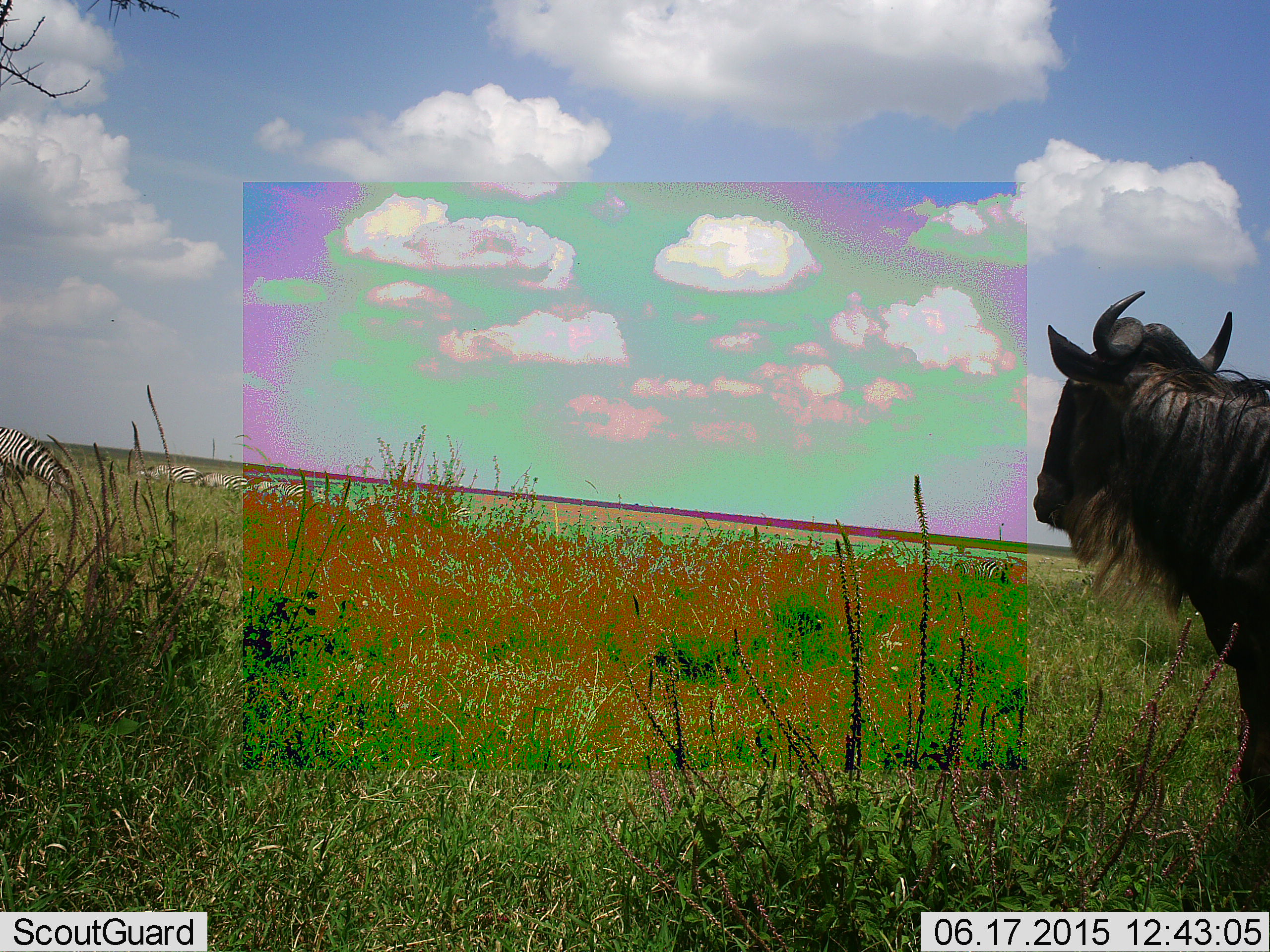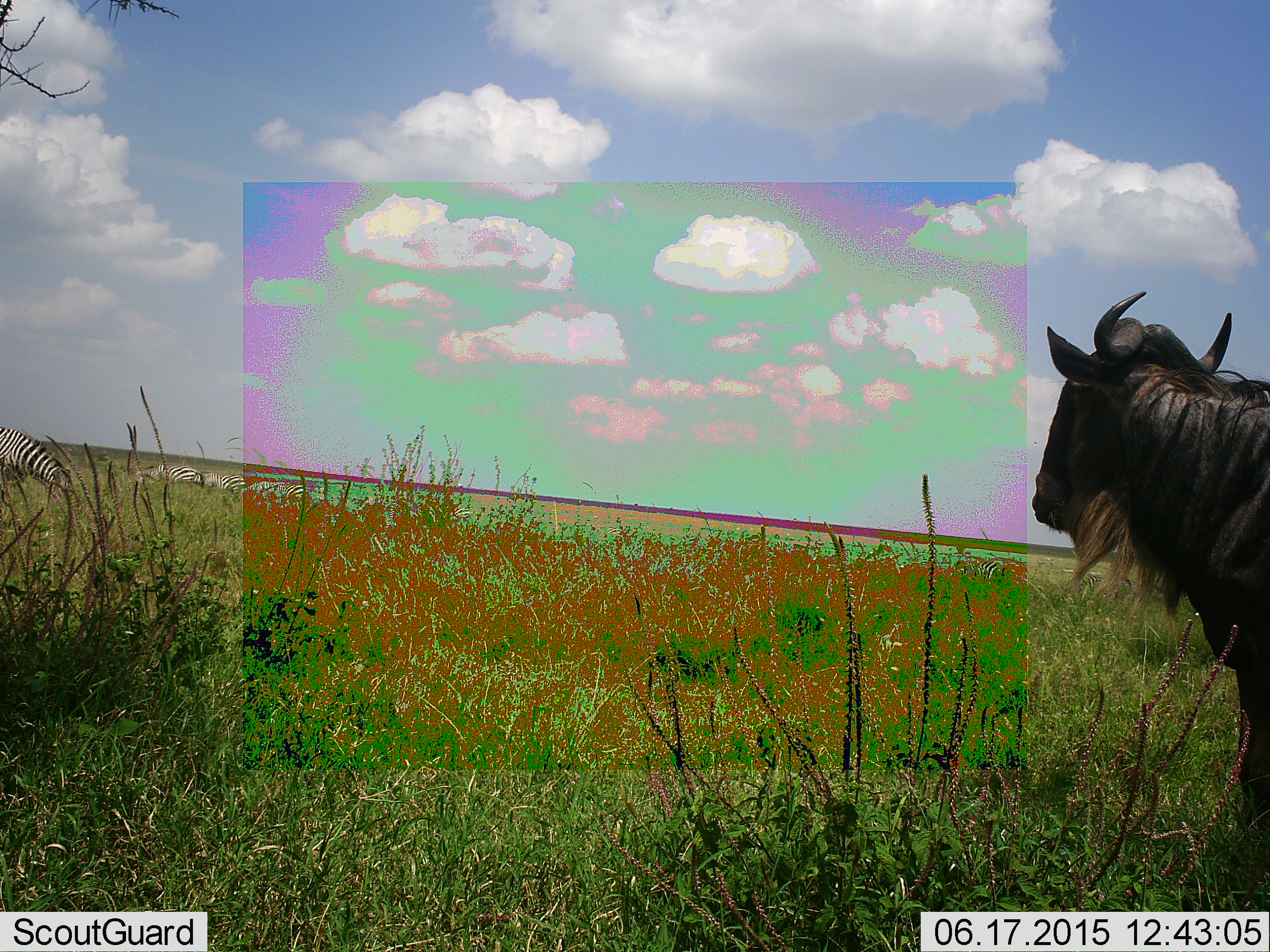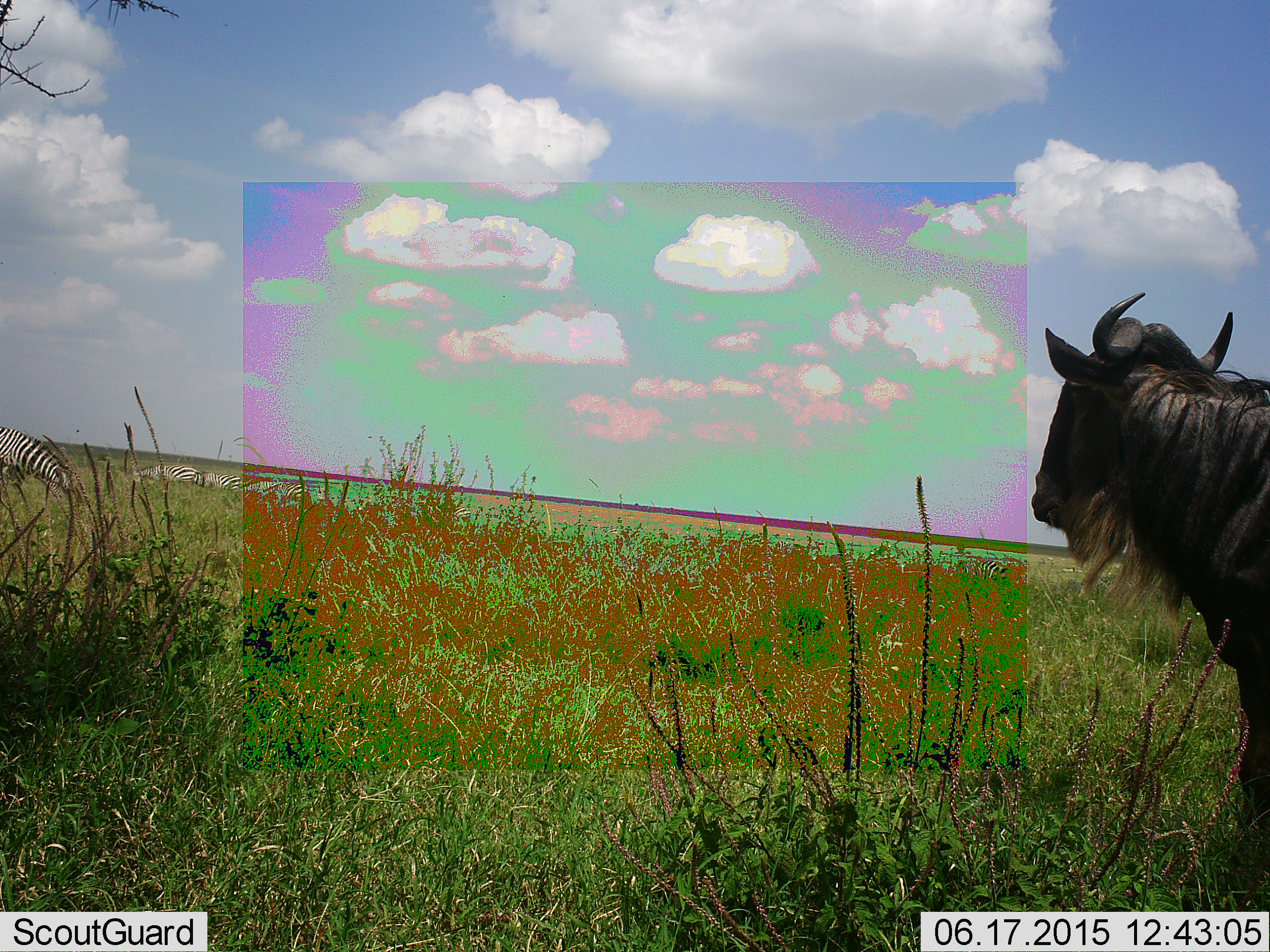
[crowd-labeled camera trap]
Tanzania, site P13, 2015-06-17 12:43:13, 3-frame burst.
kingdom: Animalia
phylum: Chordata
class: Mammalia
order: Artiodactyla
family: Bovidae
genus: Connochaetes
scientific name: Connochaetes taurinus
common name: blue wildebeest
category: wildebeest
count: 1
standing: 100%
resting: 0%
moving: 0%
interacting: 0%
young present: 0%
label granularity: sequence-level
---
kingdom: Animalia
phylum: Chordata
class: Mammalia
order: Perissodactyla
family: Equidae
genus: Equus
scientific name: Equus quagga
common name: plains zebra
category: zebra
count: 4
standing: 30%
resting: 0%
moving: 0%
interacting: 0%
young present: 0%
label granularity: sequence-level